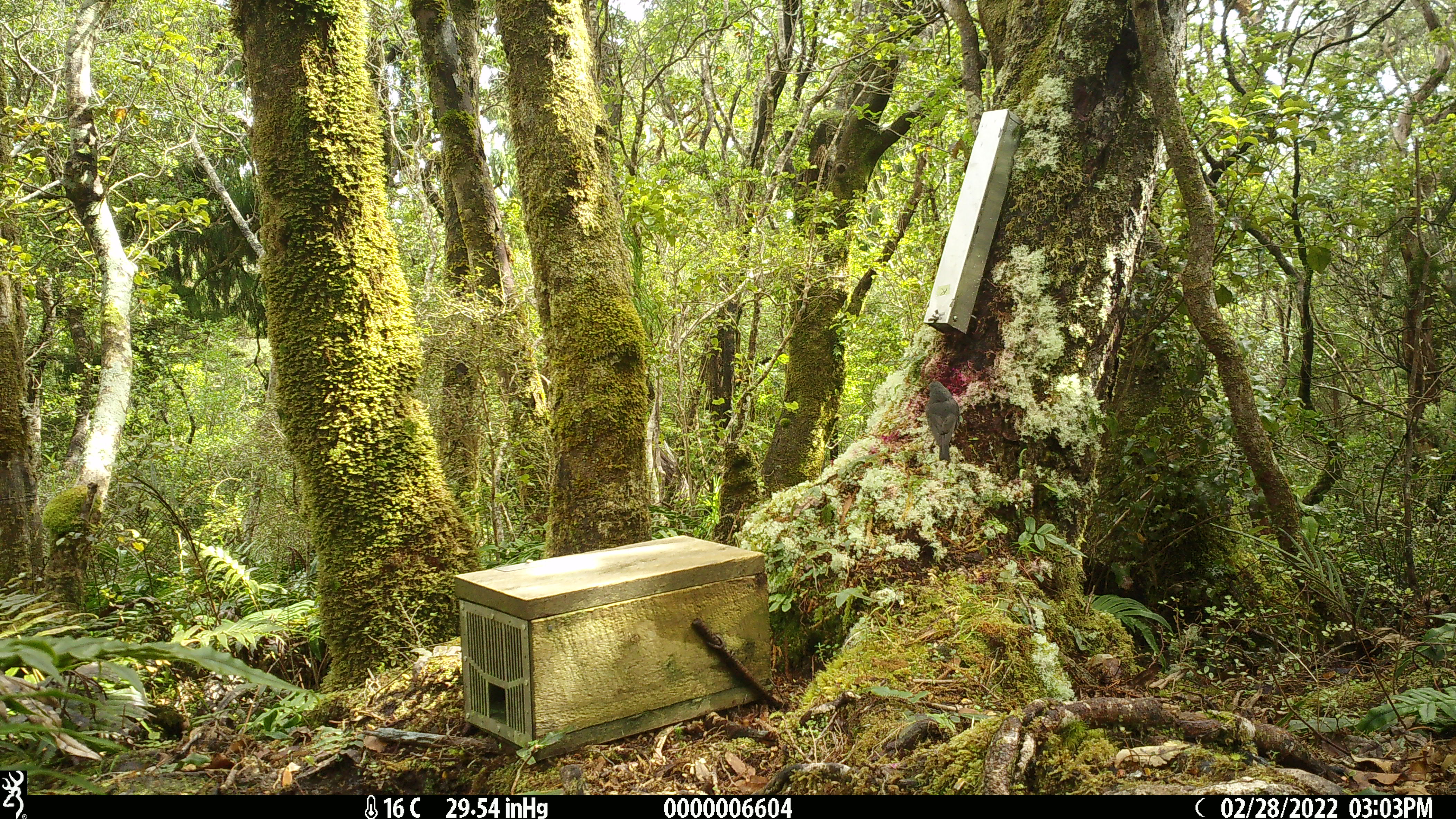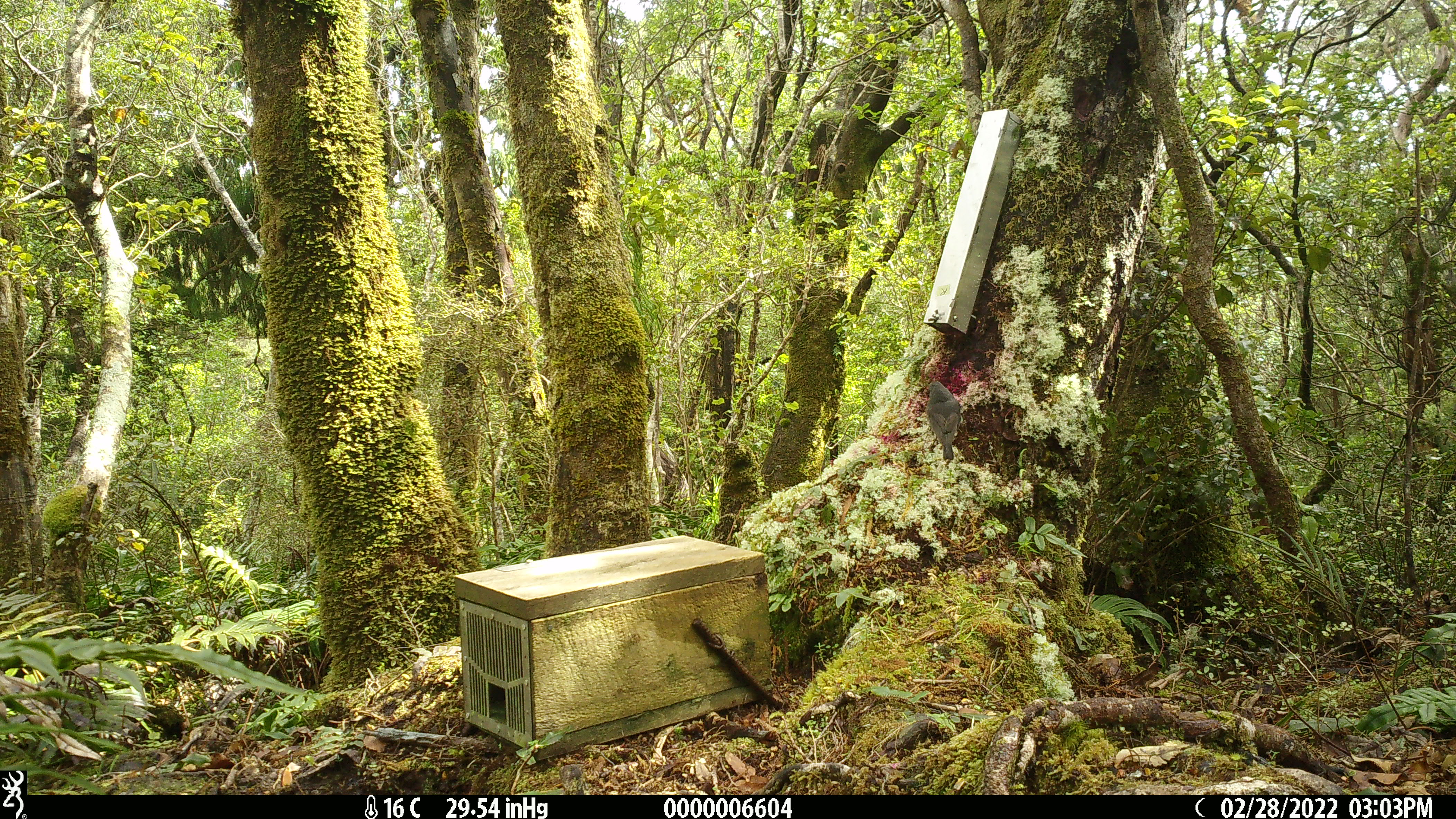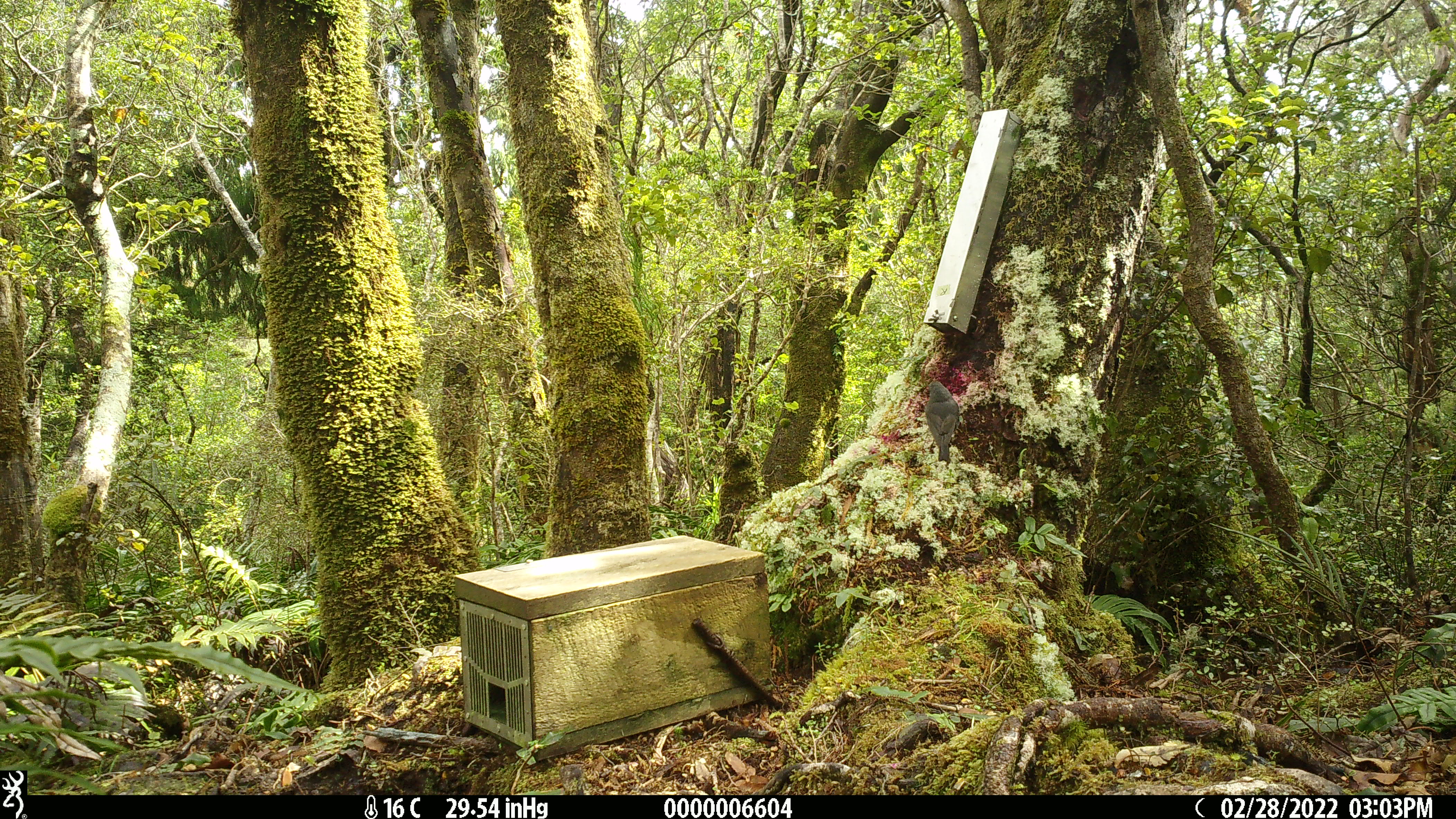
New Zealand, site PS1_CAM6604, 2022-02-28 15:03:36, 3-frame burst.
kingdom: Animalia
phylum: Chordata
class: Aves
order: Passeriformes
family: Petroicidae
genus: Petroica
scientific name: Petroica australis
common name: new zealand robin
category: robin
Robin (new zealand robin) (Petroica australis).